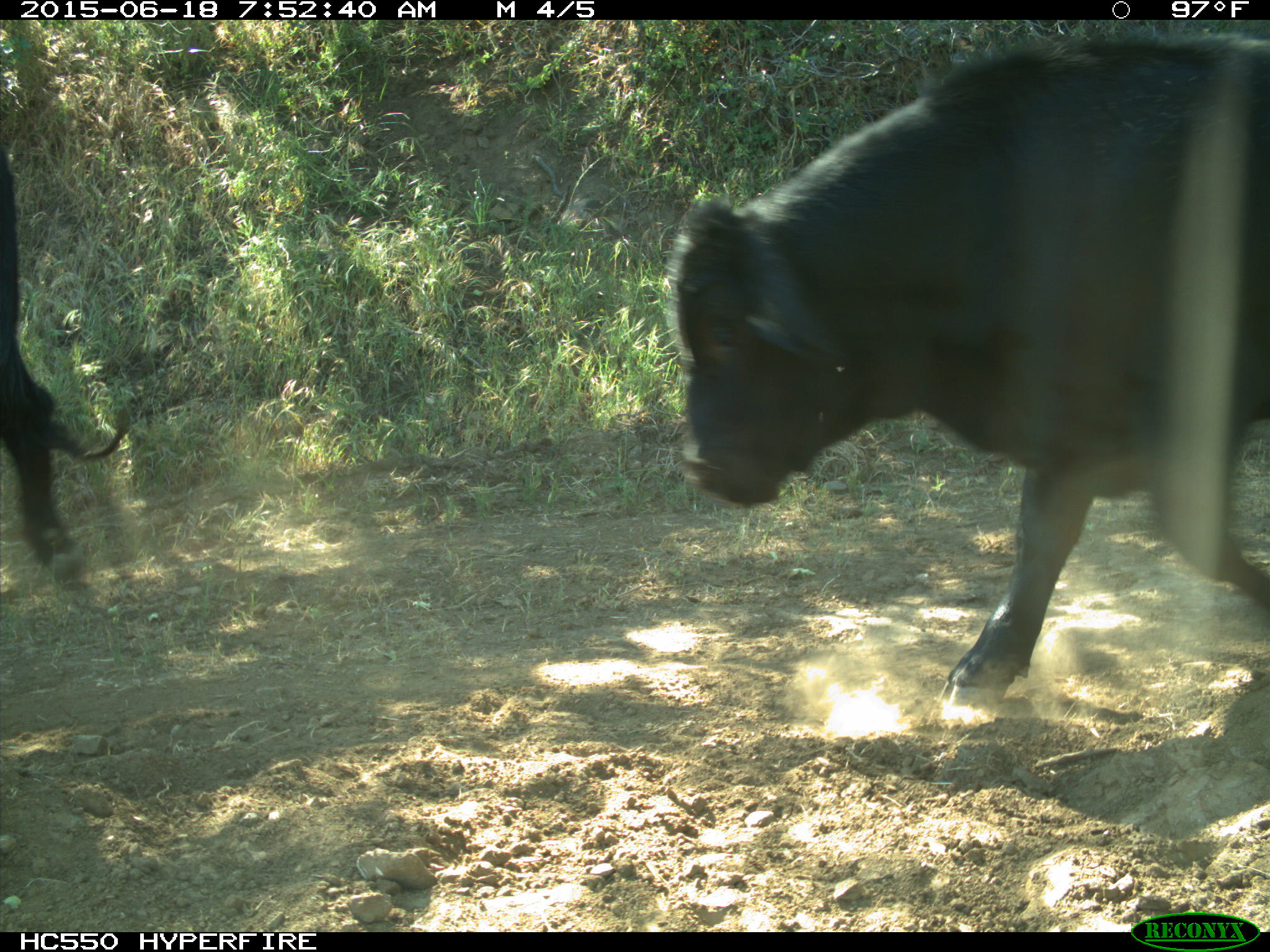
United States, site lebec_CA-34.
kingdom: Animalia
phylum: Chordata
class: Mammalia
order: Artiodactyla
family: Bovidae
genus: Bos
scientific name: Bos taurus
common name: domestic cow